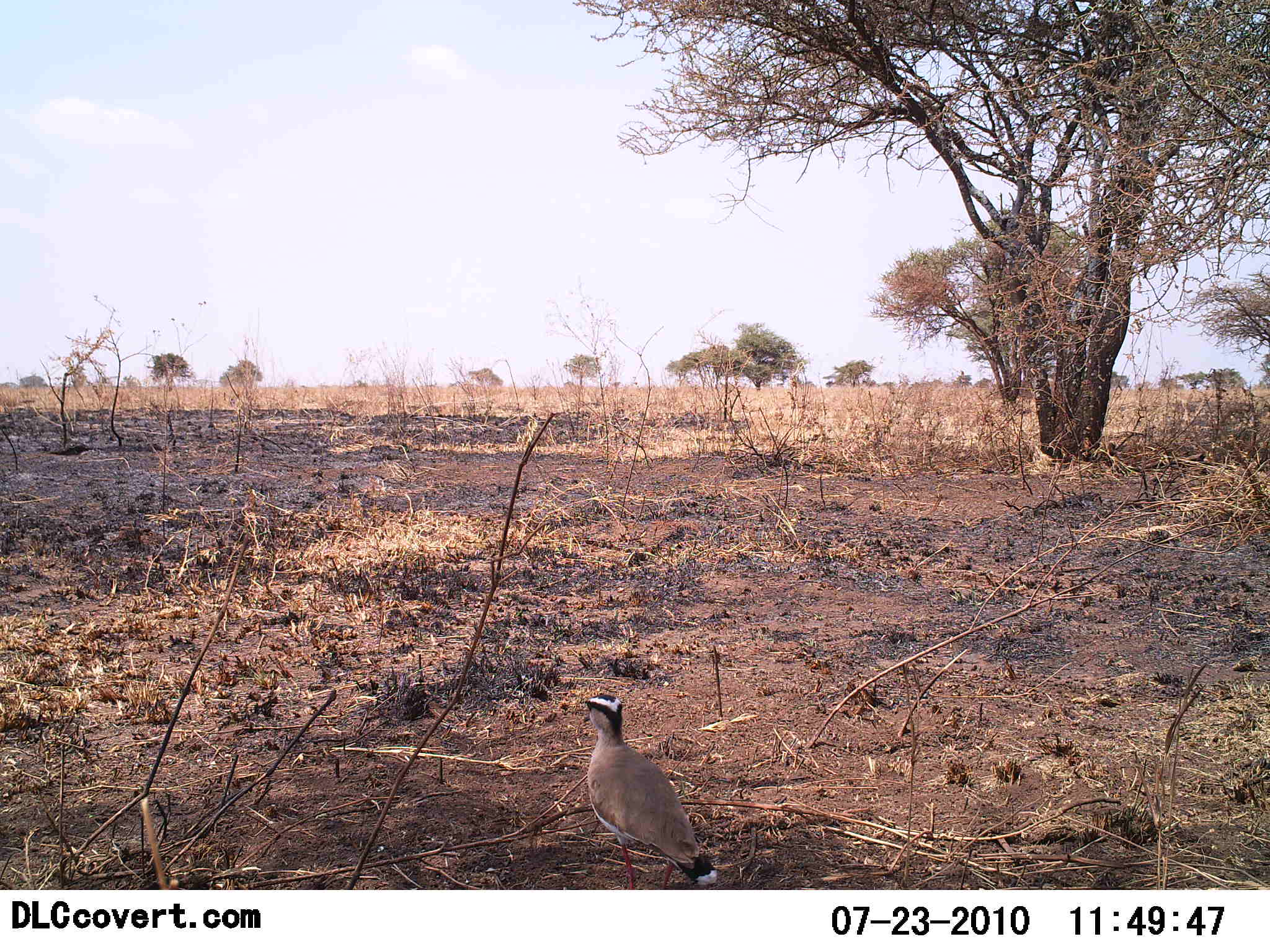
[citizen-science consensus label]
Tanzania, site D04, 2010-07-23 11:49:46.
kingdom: Animalia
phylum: Chordata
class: Aves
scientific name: Aves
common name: bird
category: otherbird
Otherbird (bird) (Aves), count 1. Behavior (volunteer vote fractions): standing 96%, resting 0%, moving 8%, interacting 0%. Young present (vote fraction): 0%. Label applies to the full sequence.